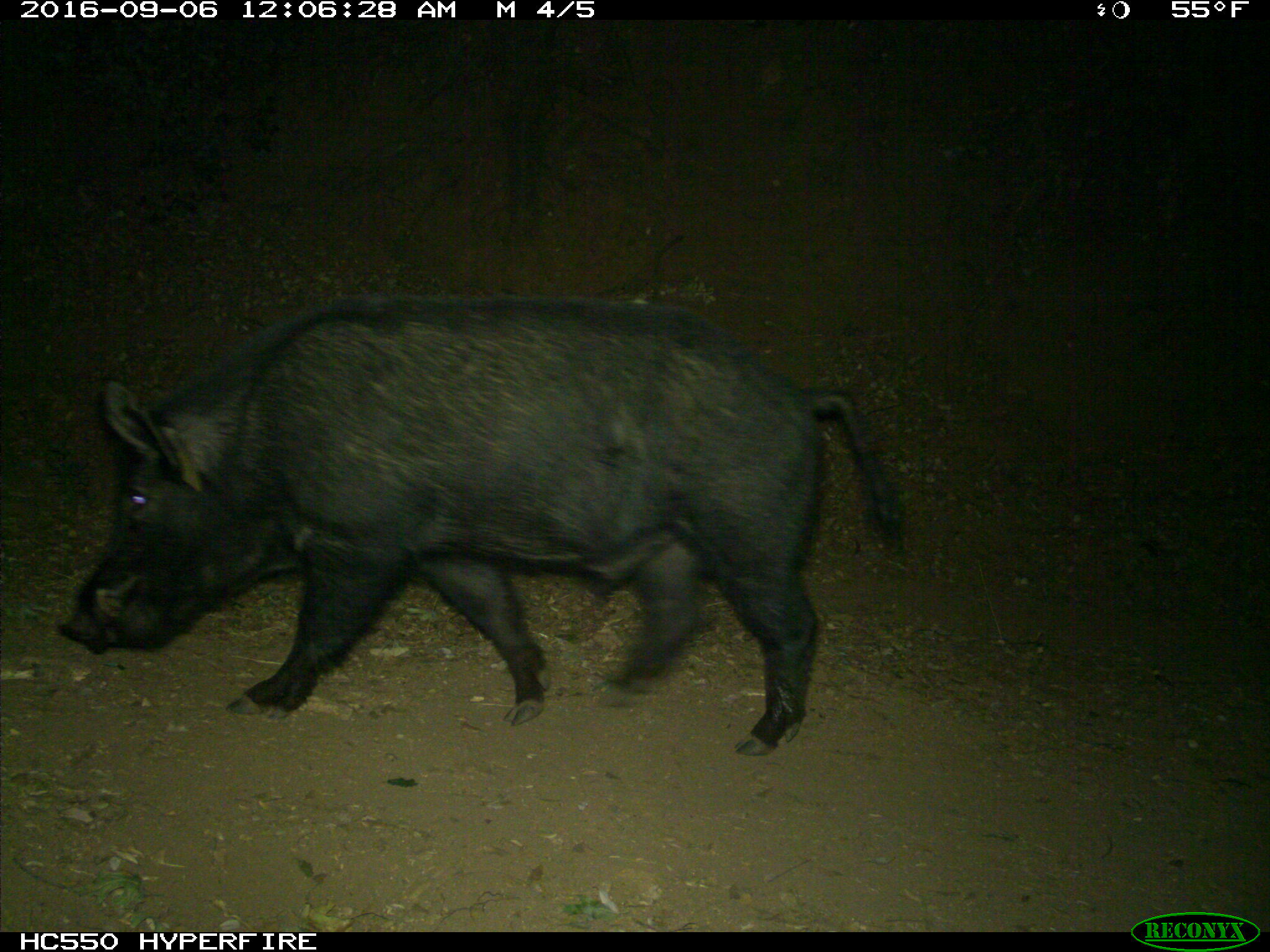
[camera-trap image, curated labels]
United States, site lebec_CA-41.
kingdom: Animalia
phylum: Chordata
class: Mammalia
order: Artiodactyla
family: Suidae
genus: Sus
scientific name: Sus scrofa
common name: wild boar